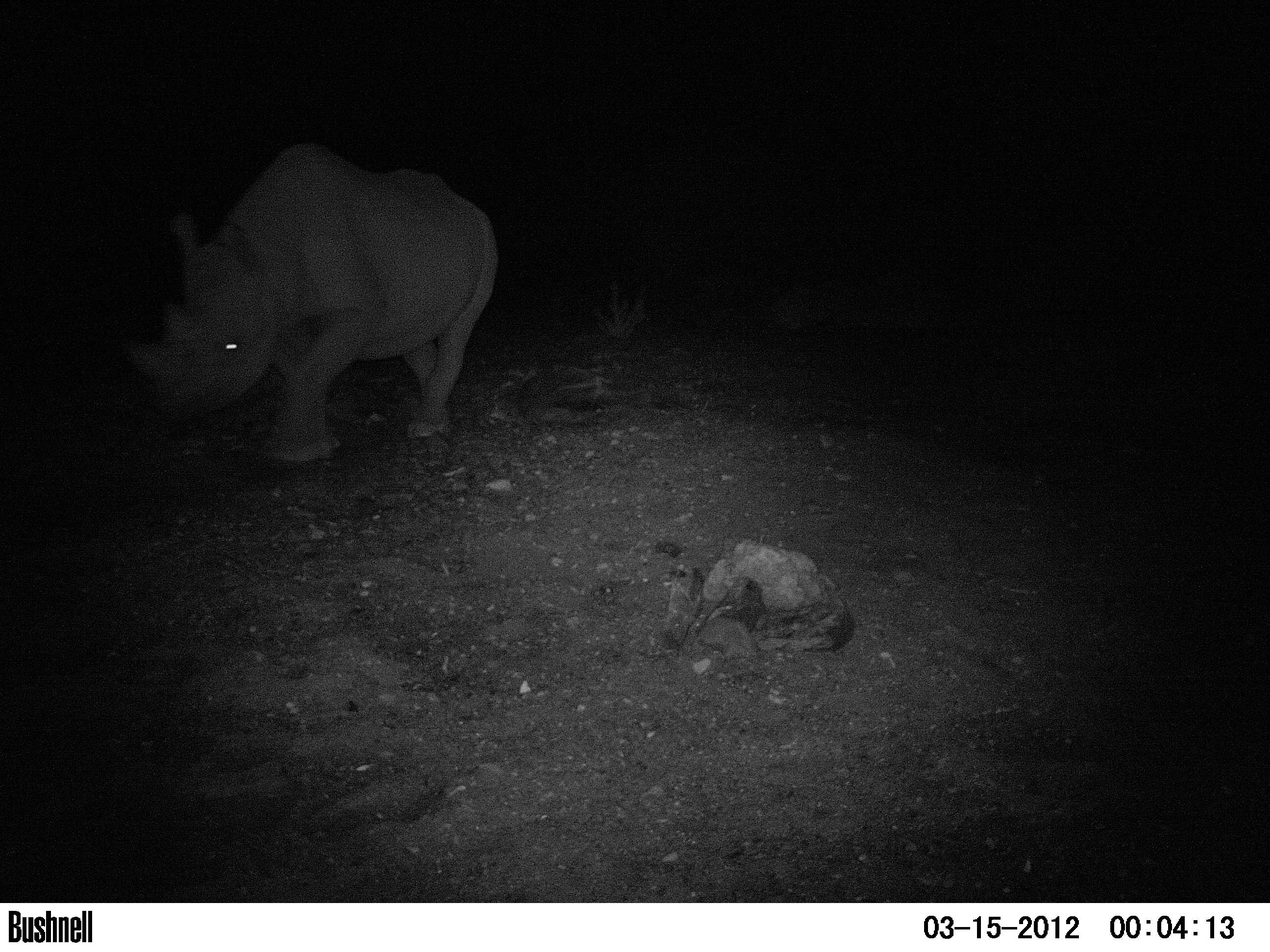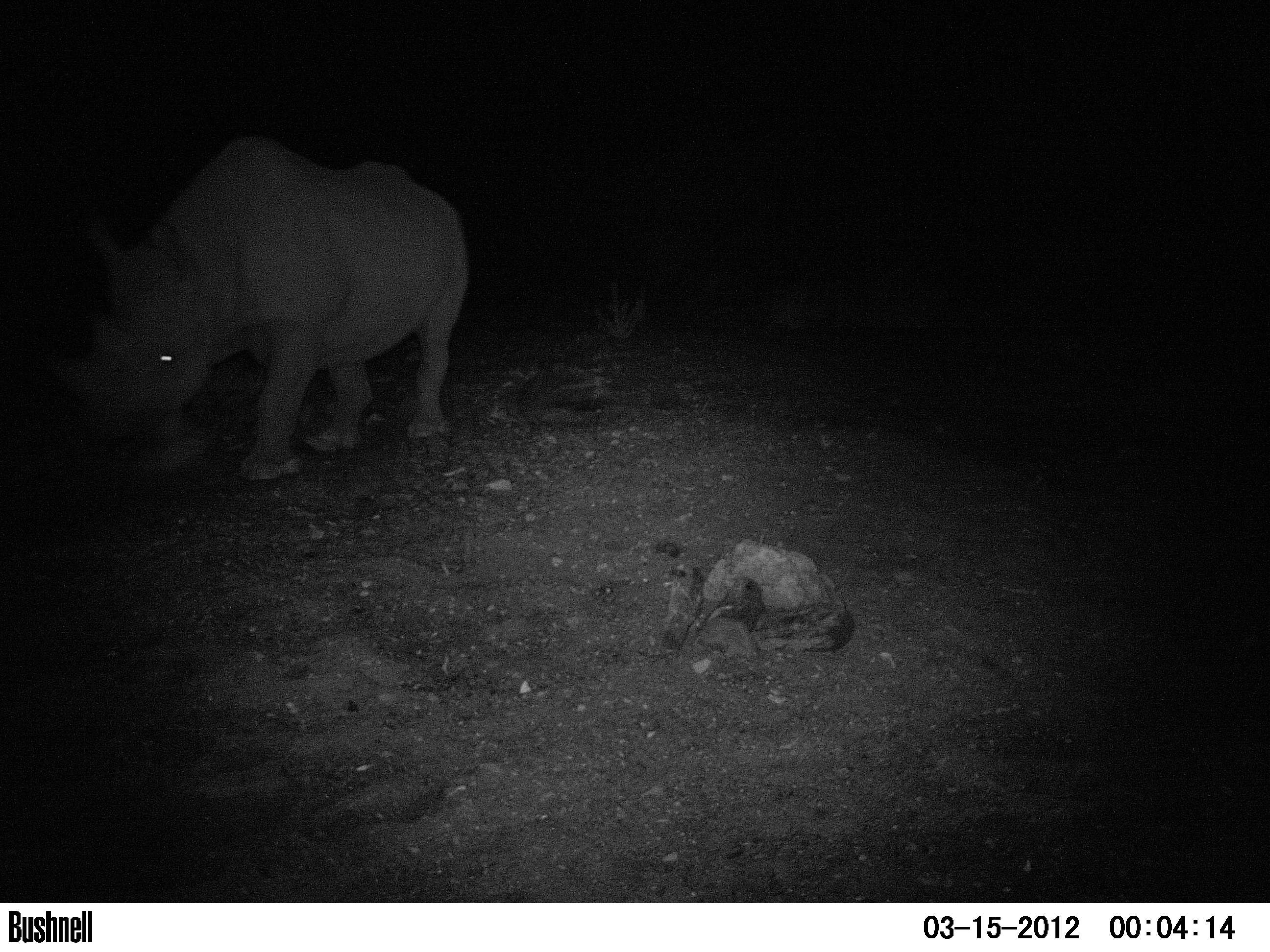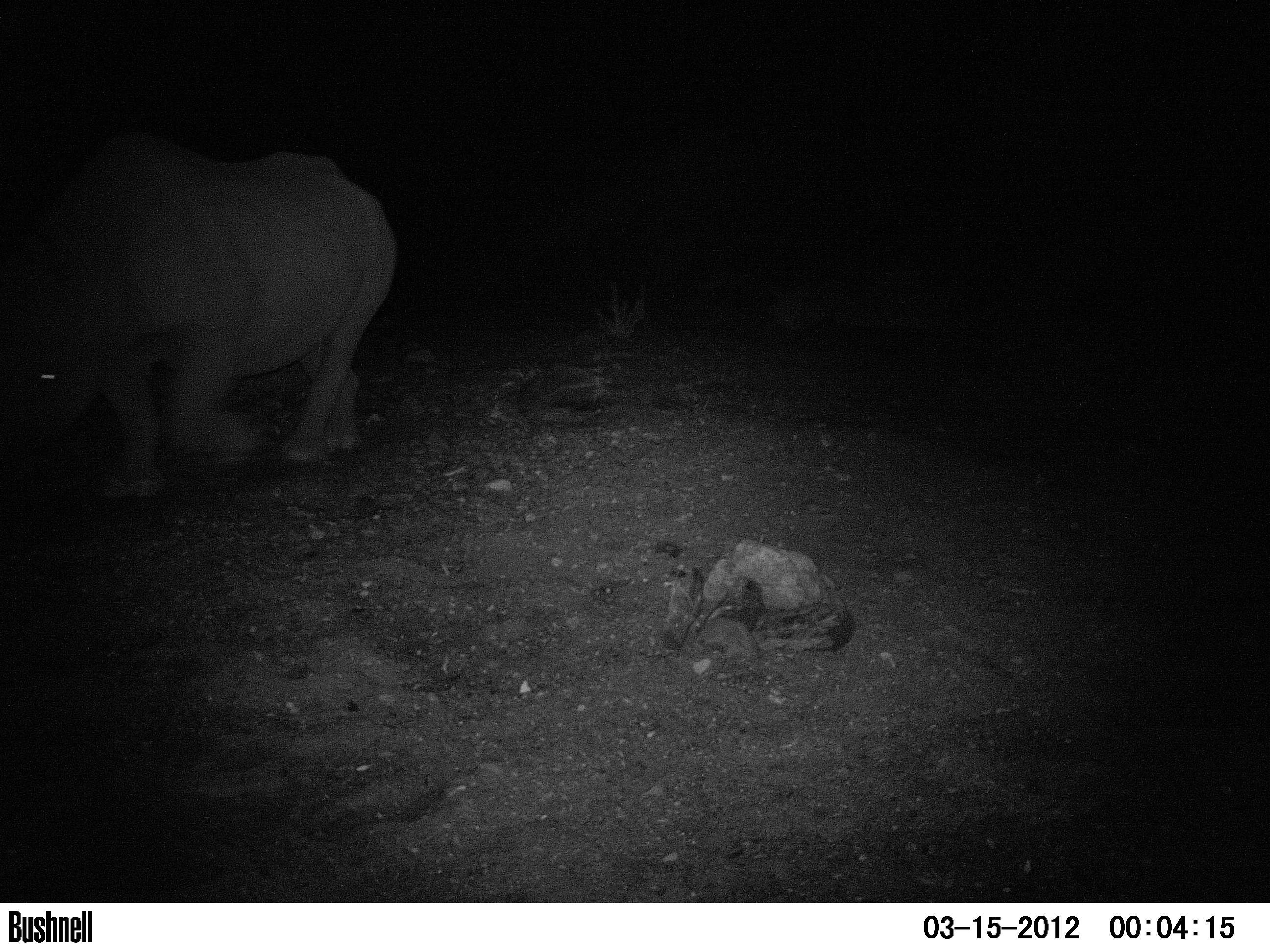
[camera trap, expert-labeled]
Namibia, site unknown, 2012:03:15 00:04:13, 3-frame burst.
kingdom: Animalia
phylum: Chordata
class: Mammalia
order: Perissodactyla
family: Rhinocerotidae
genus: Diceros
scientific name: Diceros bicornis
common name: black rhinoceros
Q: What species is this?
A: Diceros bicornis (black rhinoceros).